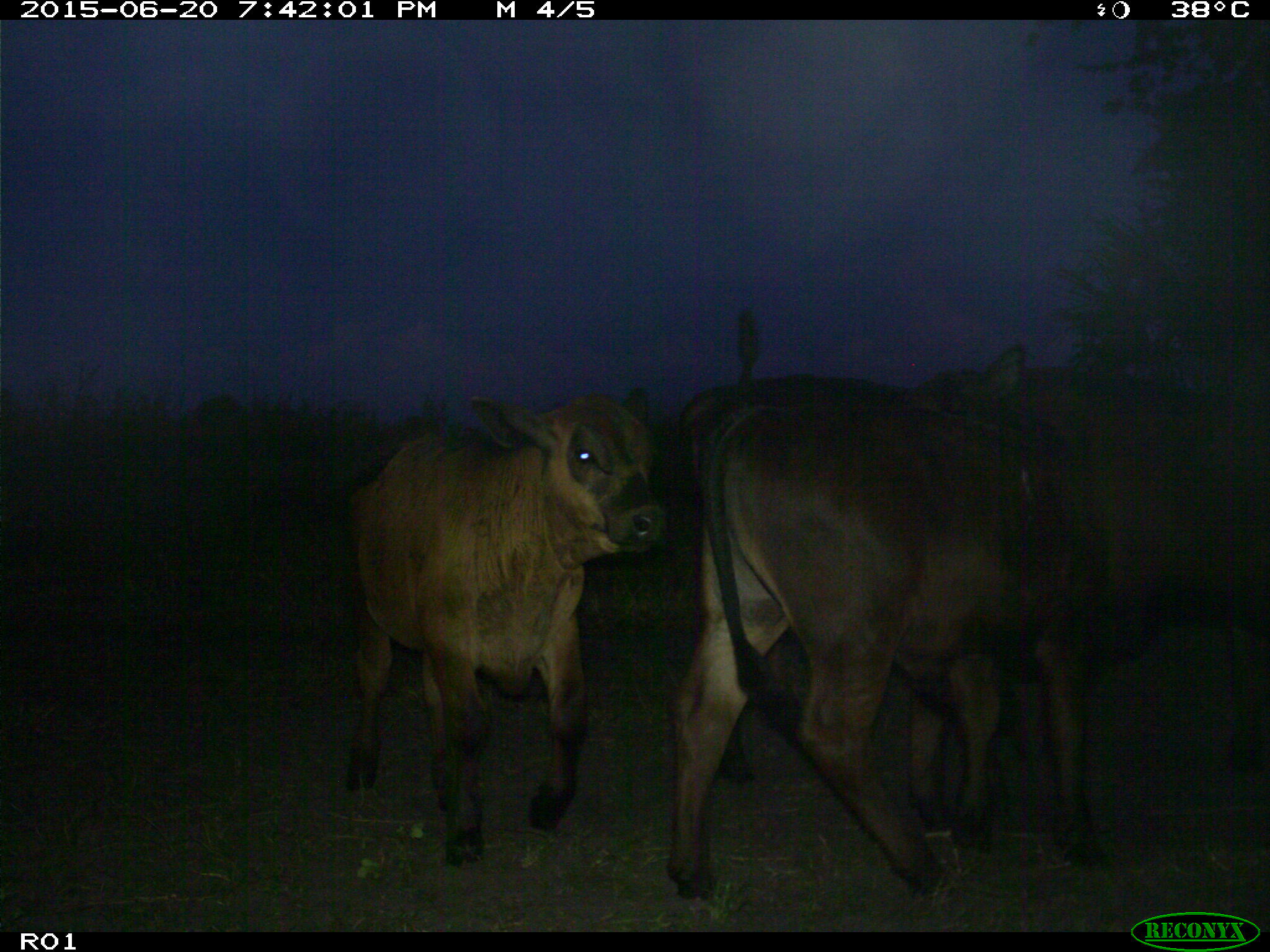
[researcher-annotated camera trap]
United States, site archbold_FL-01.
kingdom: Animalia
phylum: Chordata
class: Mammalia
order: Artiodactyla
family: Bovidae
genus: Bos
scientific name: Bos taurus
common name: domestic cow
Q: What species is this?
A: Bos taurus (domestic cow).